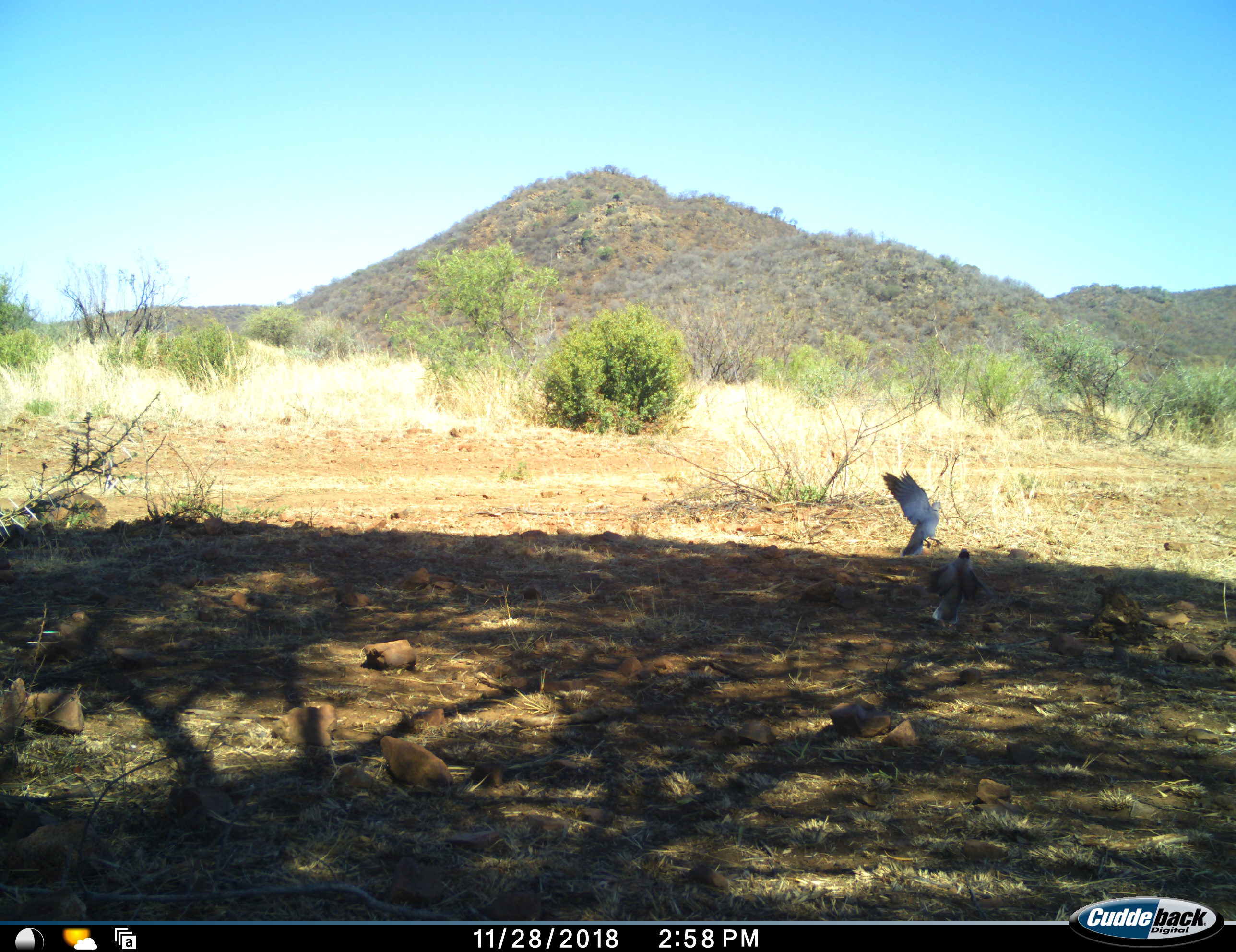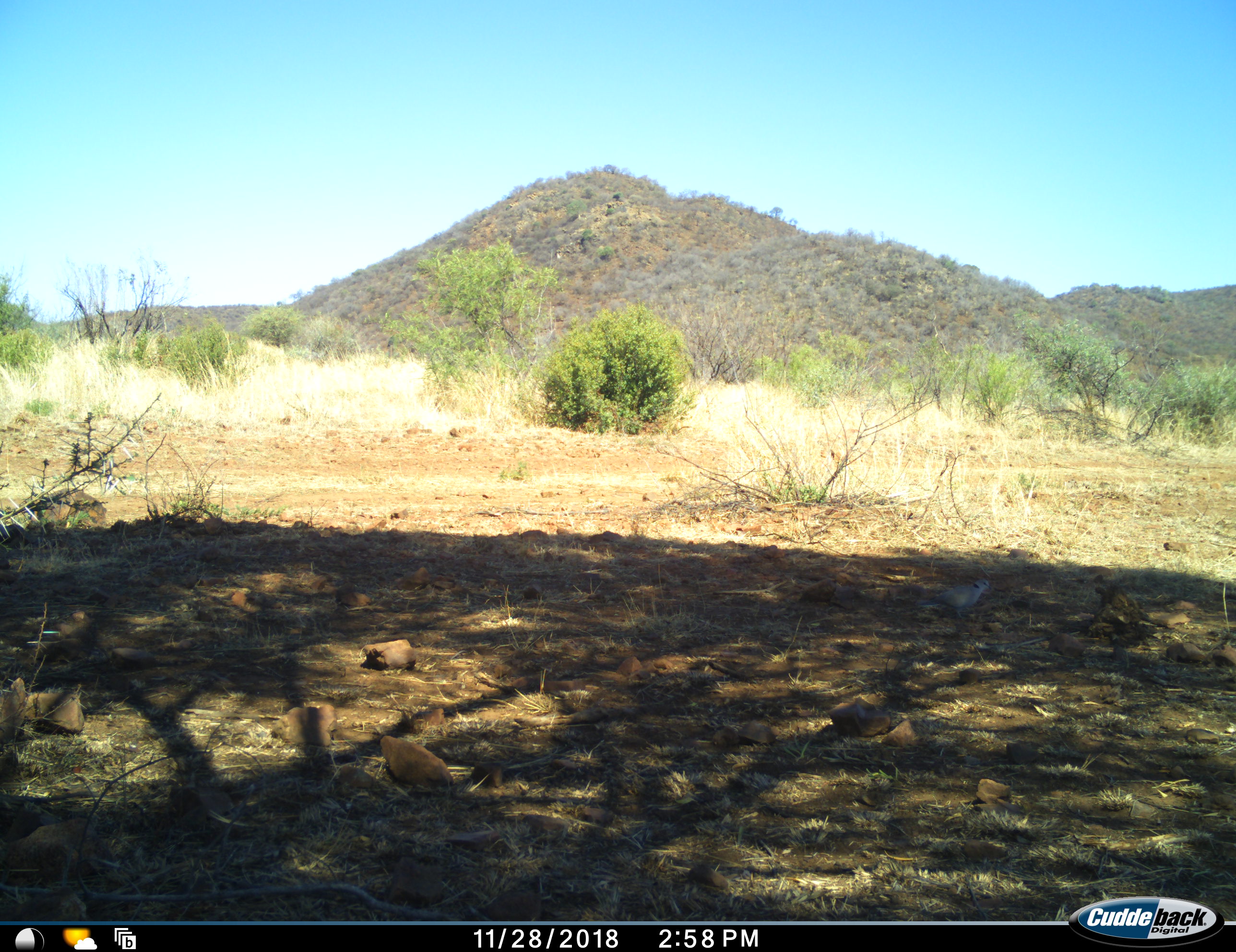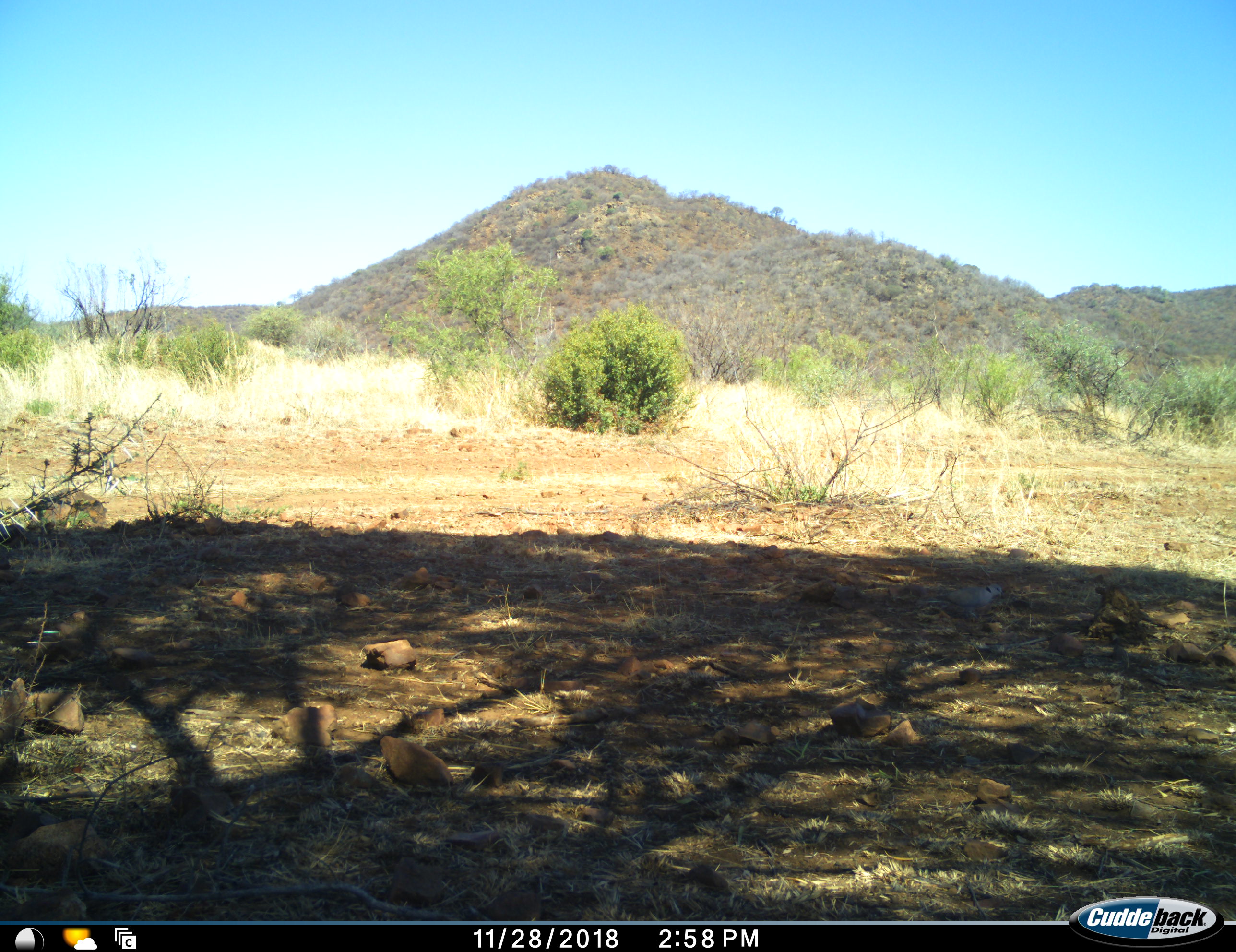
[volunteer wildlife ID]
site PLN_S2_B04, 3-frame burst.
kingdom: Animalia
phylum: Chordata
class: Aves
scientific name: Aves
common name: bird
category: birdother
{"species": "birdother (bird) (Aves)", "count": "2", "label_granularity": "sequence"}